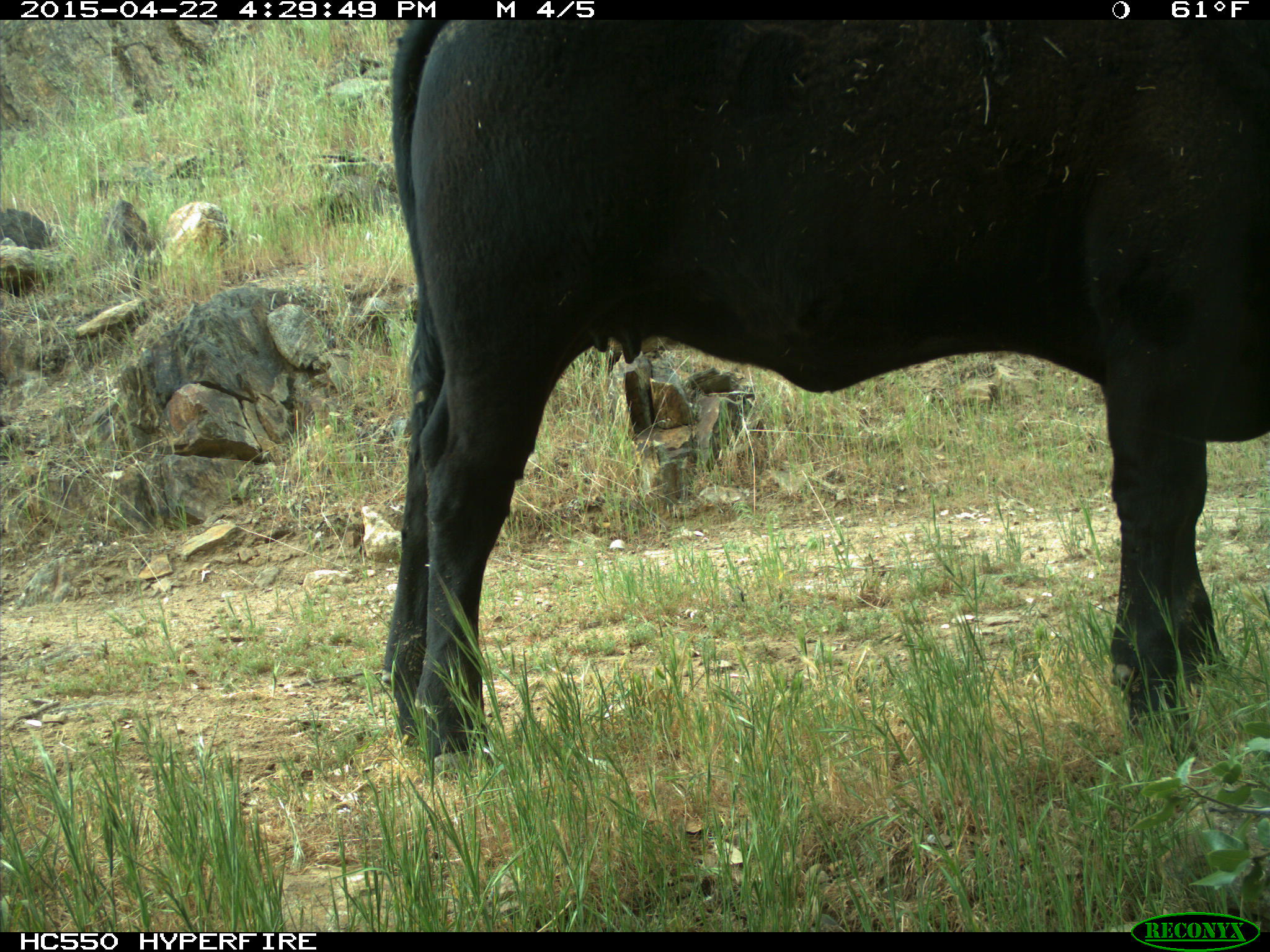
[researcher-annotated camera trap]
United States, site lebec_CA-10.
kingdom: Animalia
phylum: Chordata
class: Mammalia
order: Artiodactyla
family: Bovidae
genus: Bos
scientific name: Bos taurus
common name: domestic cow